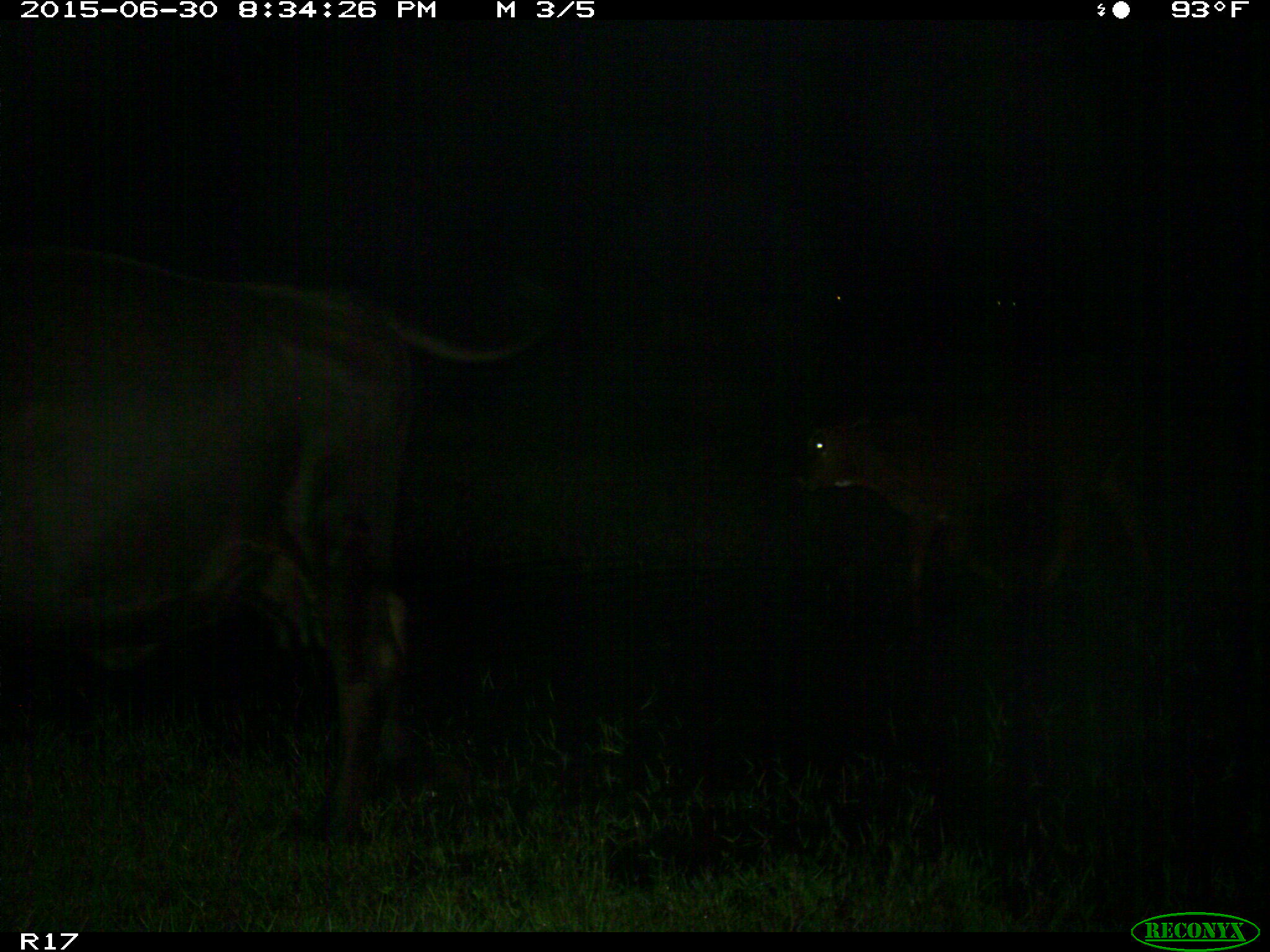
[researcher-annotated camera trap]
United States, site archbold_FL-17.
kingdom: Animalia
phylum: Chordata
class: Mammalia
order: Artiodactyla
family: Bovidae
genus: Bos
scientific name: Bos taurus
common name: domestic cow